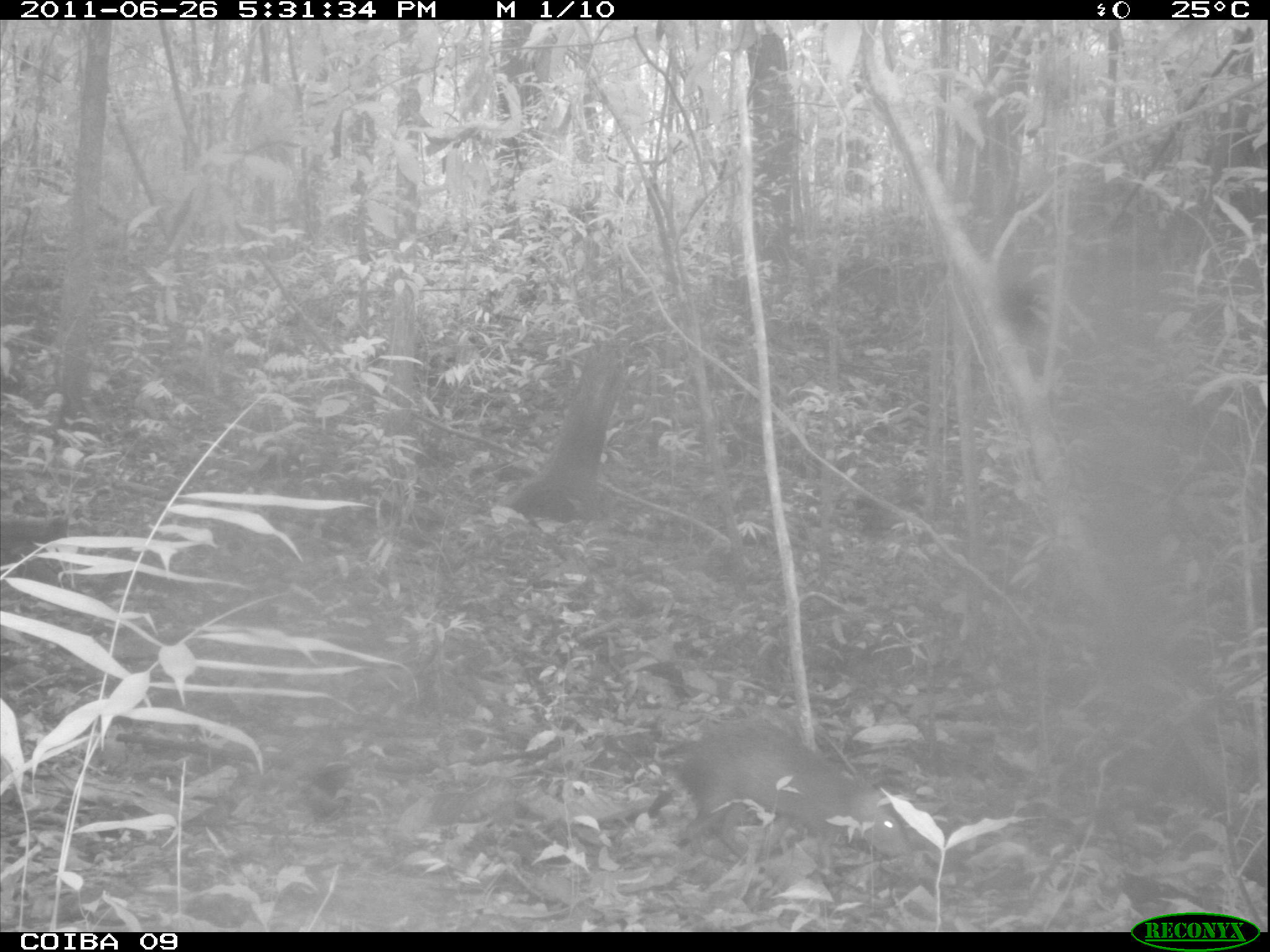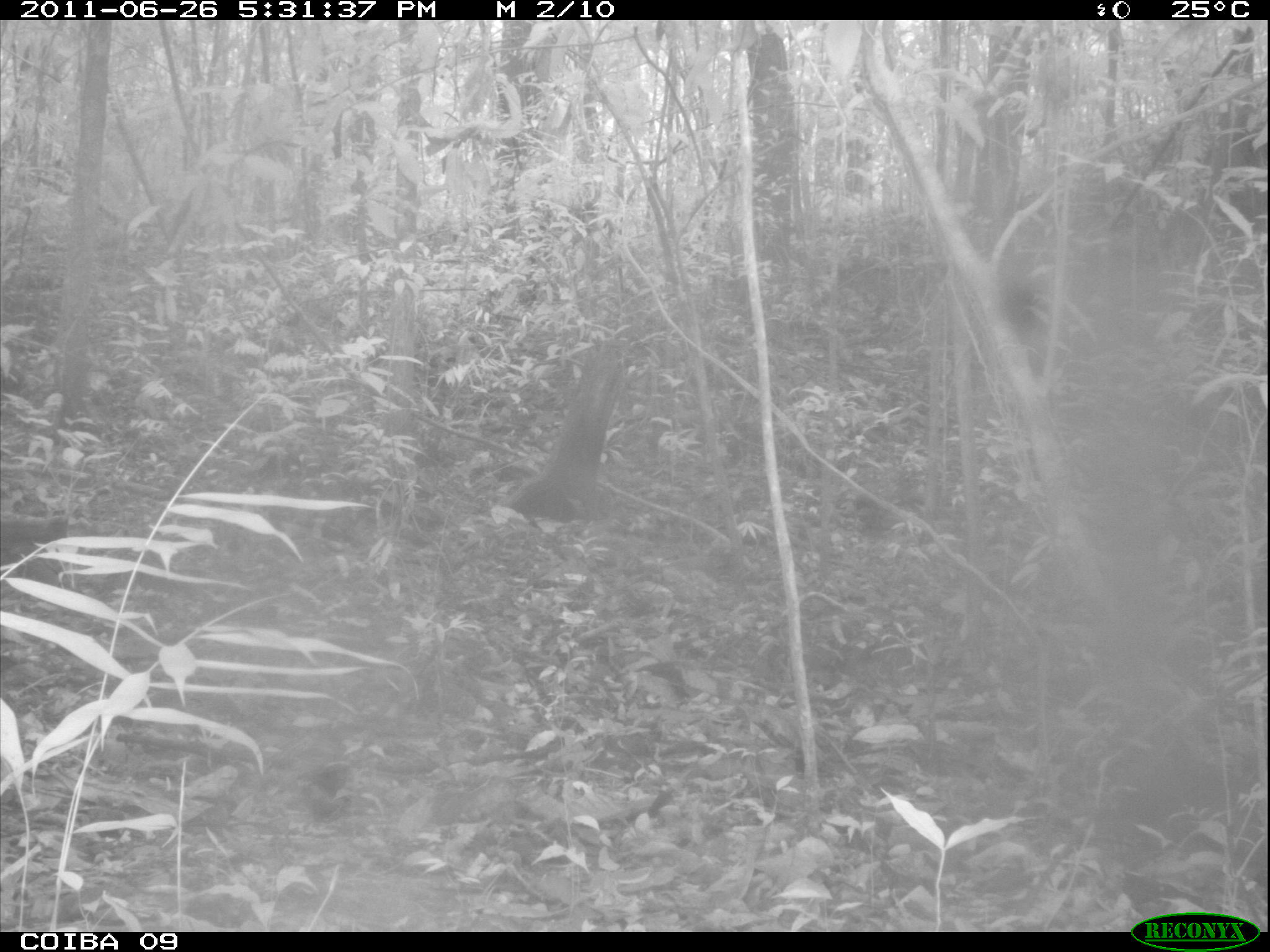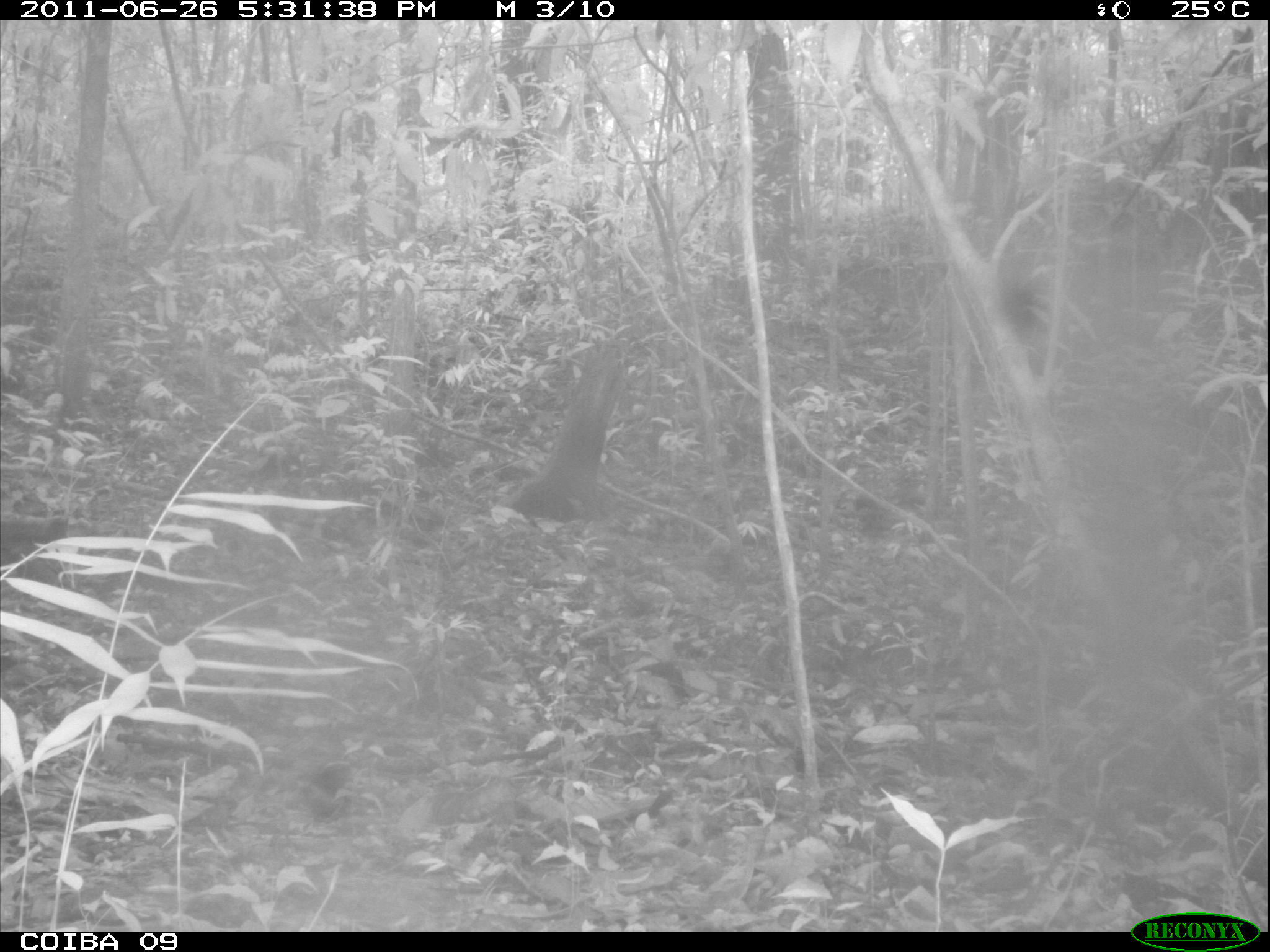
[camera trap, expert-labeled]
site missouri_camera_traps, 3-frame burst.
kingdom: Animalia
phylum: Chordata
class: Mammalia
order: Rodentia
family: Dasyproctidae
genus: Dasyprocta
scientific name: Dasyprocta coibae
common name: coiban agouti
Coiban agouti (Dasyprocta coibae). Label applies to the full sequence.